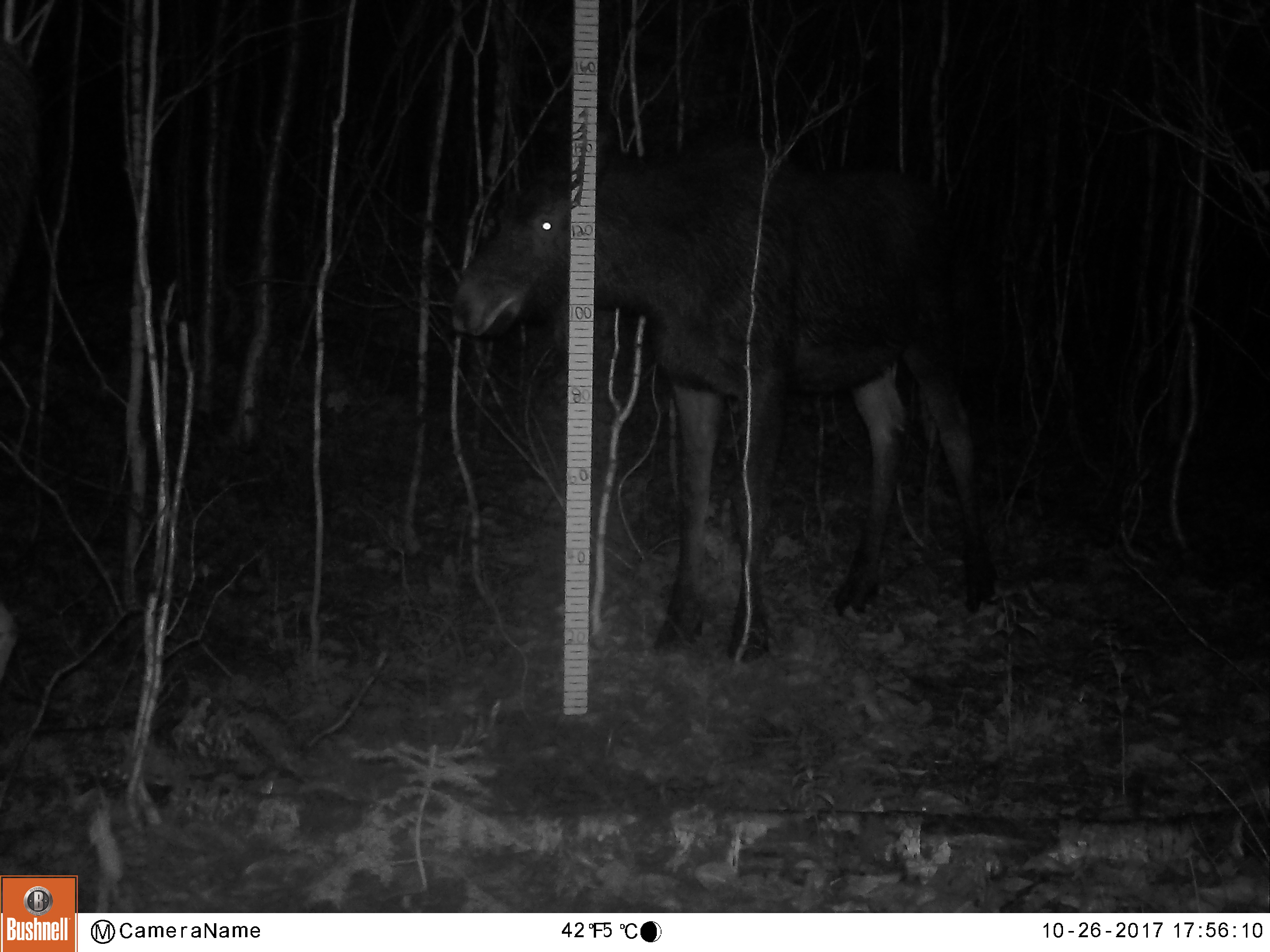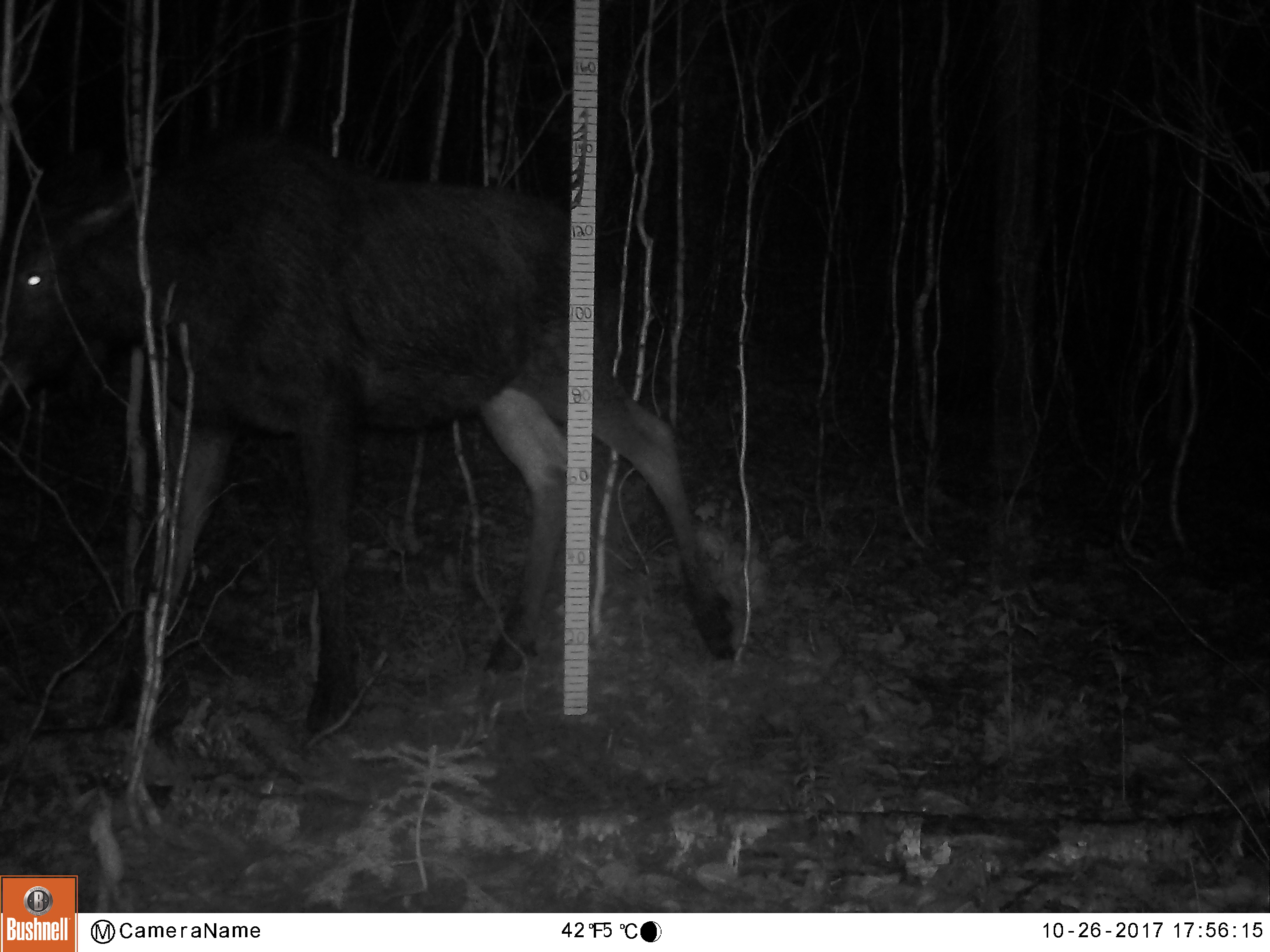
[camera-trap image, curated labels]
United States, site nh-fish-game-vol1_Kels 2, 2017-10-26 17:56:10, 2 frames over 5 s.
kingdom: Animalia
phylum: Chordata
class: Mammalia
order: Artiodactyla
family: Cervidae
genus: Alces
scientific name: Alces alces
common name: moose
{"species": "moose (Alces alces)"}